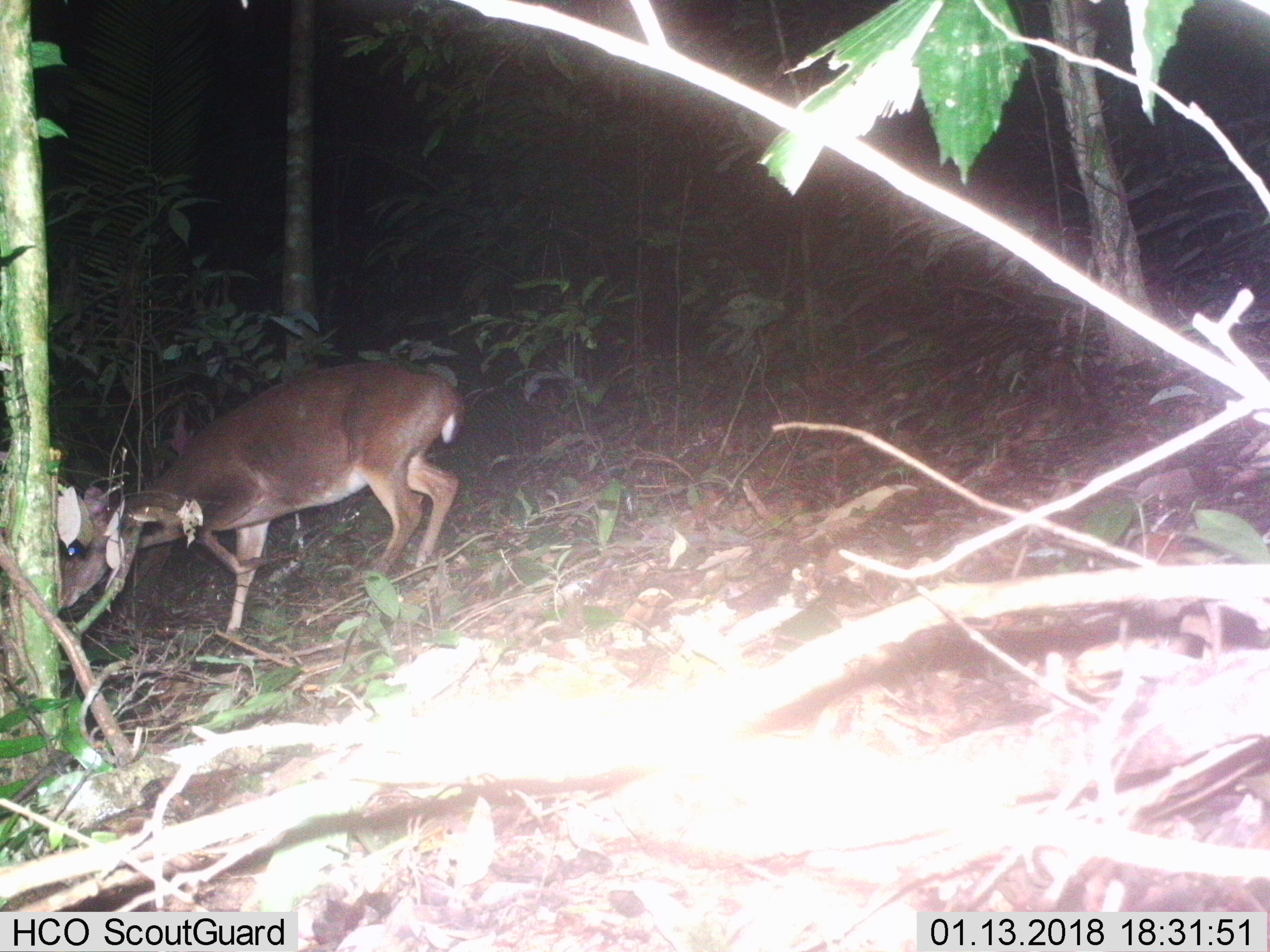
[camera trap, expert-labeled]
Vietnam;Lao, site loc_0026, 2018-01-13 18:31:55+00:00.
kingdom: Animalia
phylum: Chordata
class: Mammalia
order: Artiodactyla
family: Cervidae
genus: Muntiacus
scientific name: Muntiacus vuquangensis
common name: large-antlered muntjac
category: large antlered muntjac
Large antlered muntjac (large-antlered muntjac) (Muntiacus vuquangensis). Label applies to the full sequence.